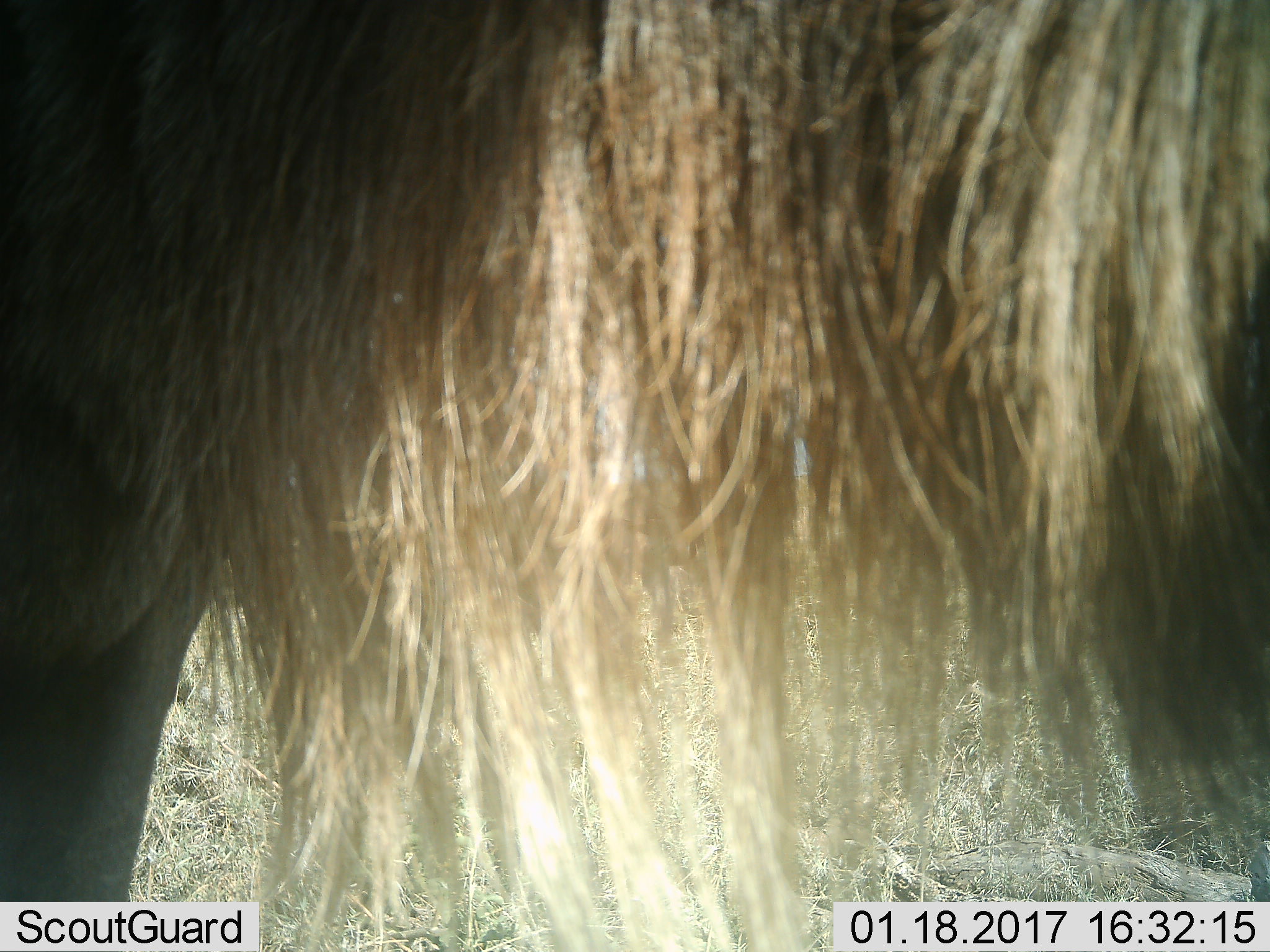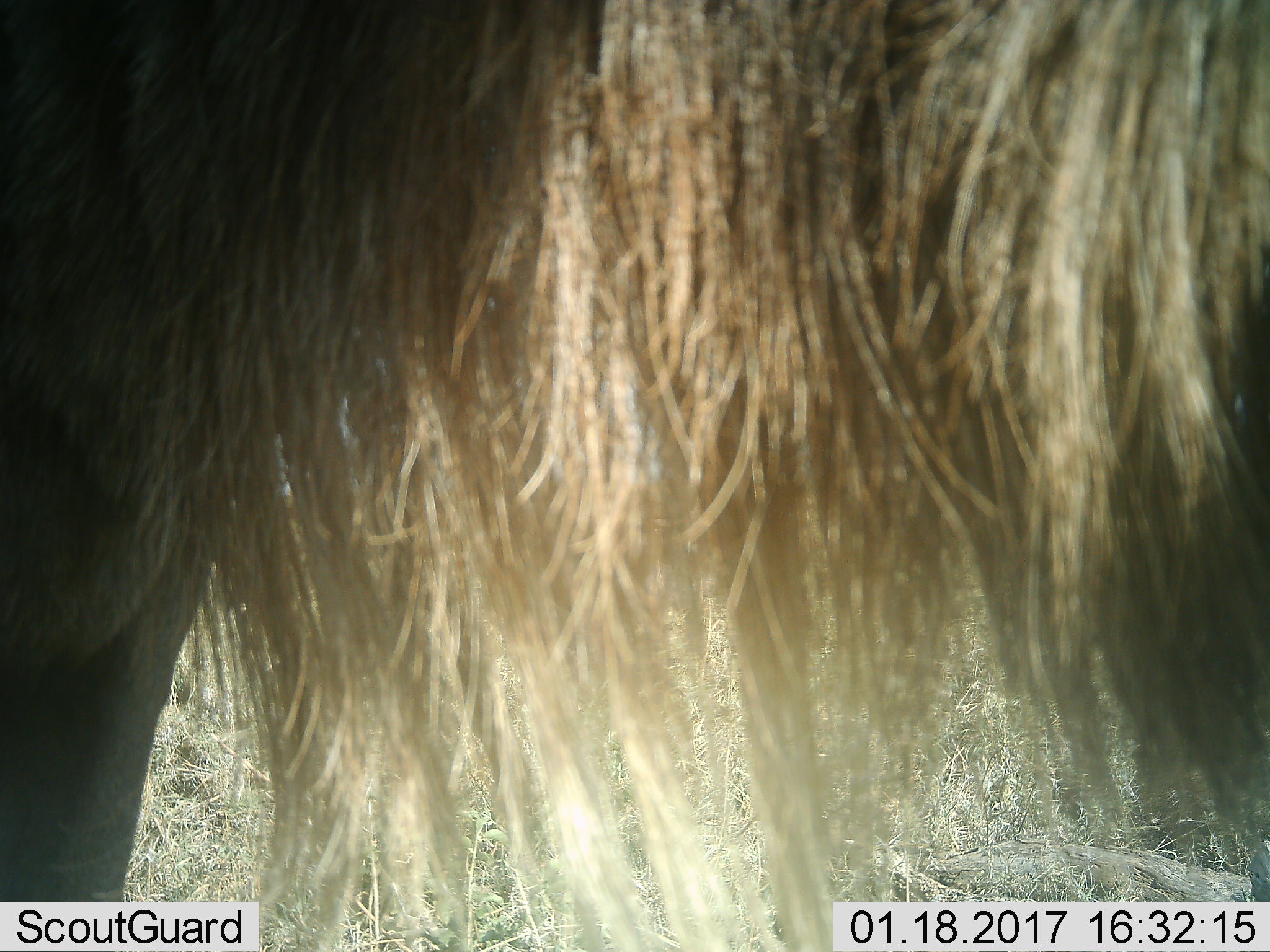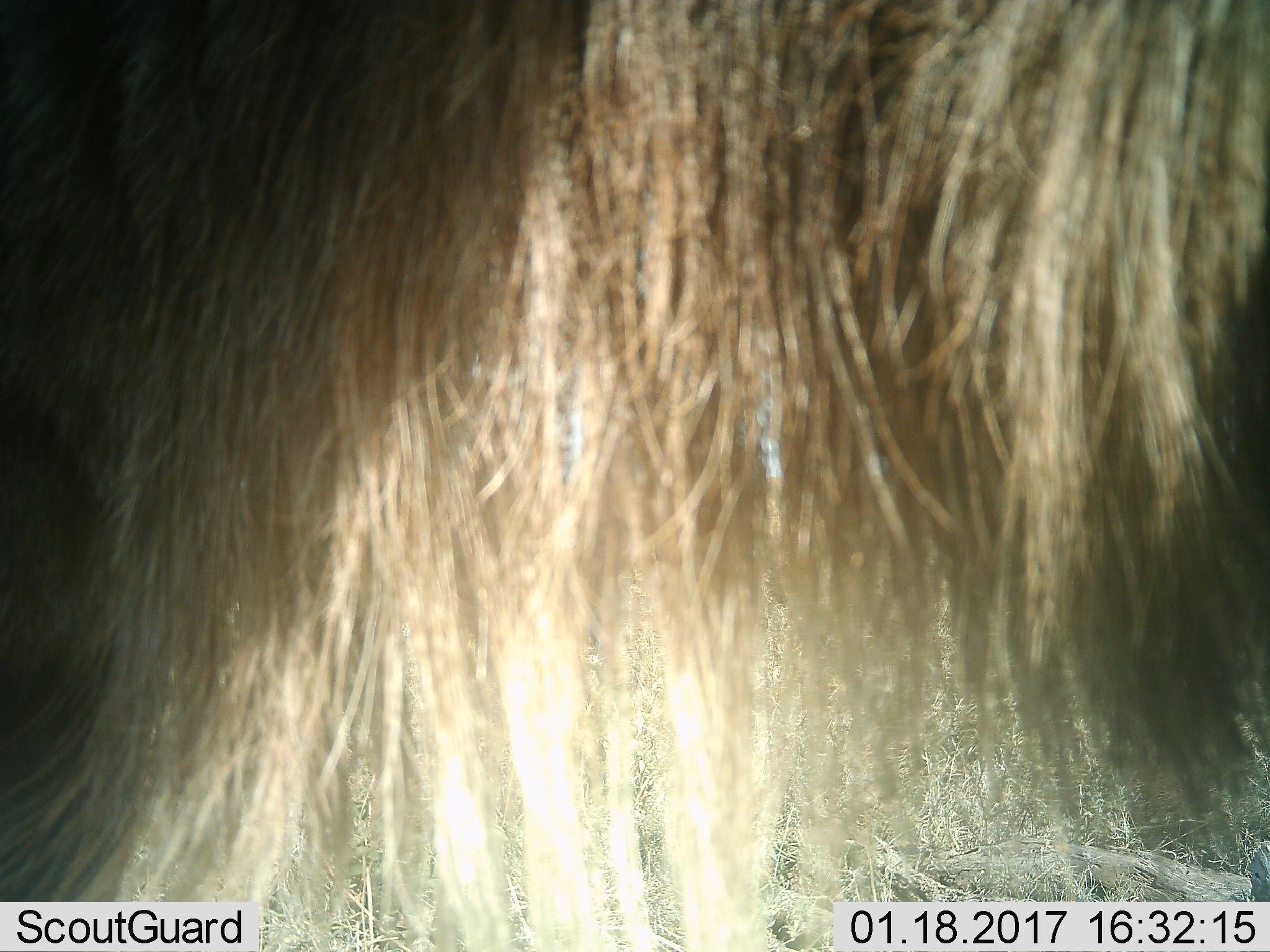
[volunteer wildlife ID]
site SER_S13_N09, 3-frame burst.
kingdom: Animalia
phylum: Chordata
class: Mammalia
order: Artiodactyla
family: Bovidae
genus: Connochaetes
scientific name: Connochaetes taurinus taurinus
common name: blue wildebeest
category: wildebeestblue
Wildebeestblue (blue wildebeest) (Connochaetes taurinus taurinus), count 1. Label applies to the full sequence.